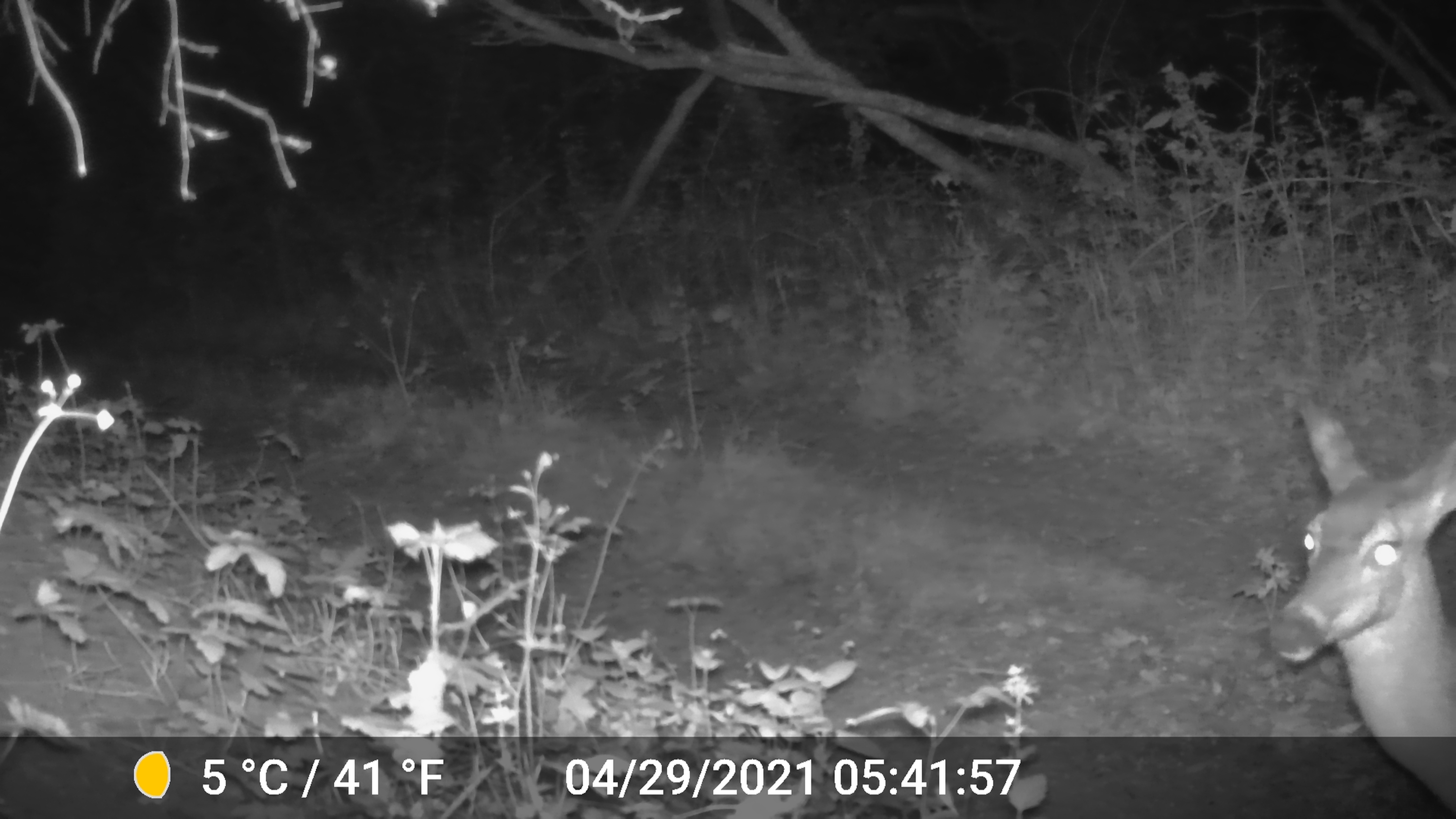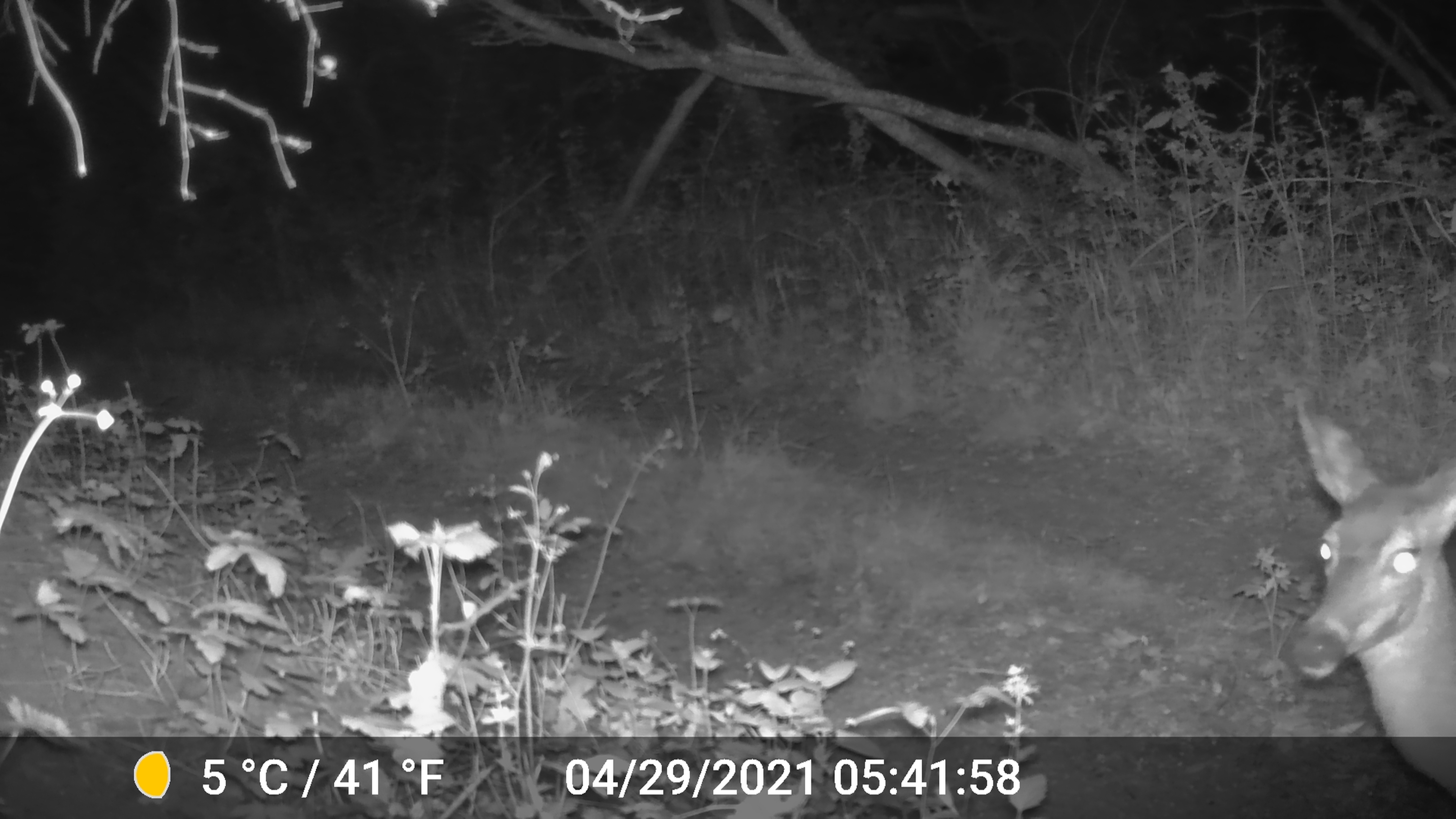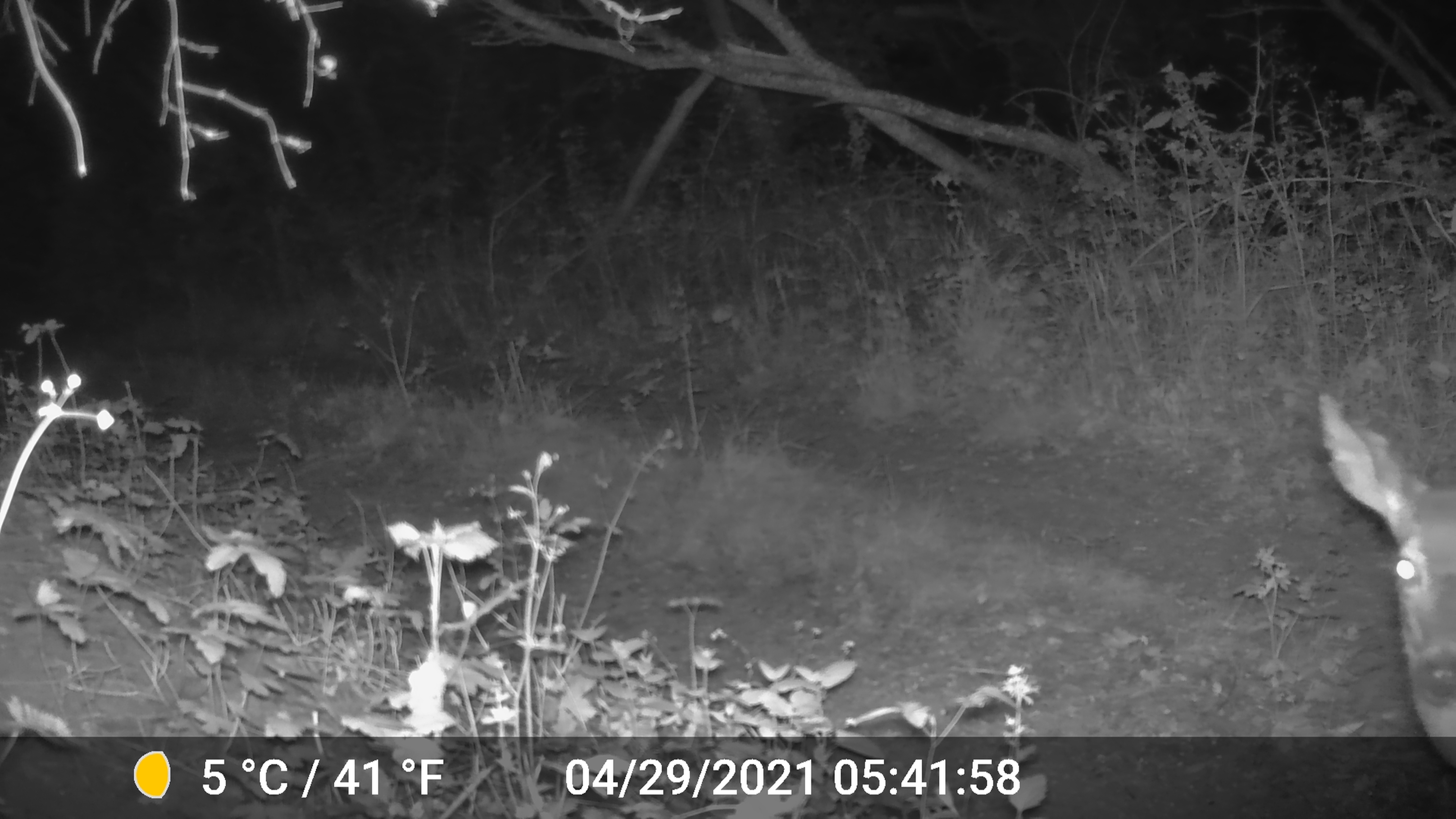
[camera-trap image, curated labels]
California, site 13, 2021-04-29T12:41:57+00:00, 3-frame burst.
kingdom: Animalia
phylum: Chordata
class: Mammalia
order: Artiodactyla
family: Cervidae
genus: Odocoileus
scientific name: Odocoileus hemionus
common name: mule deer